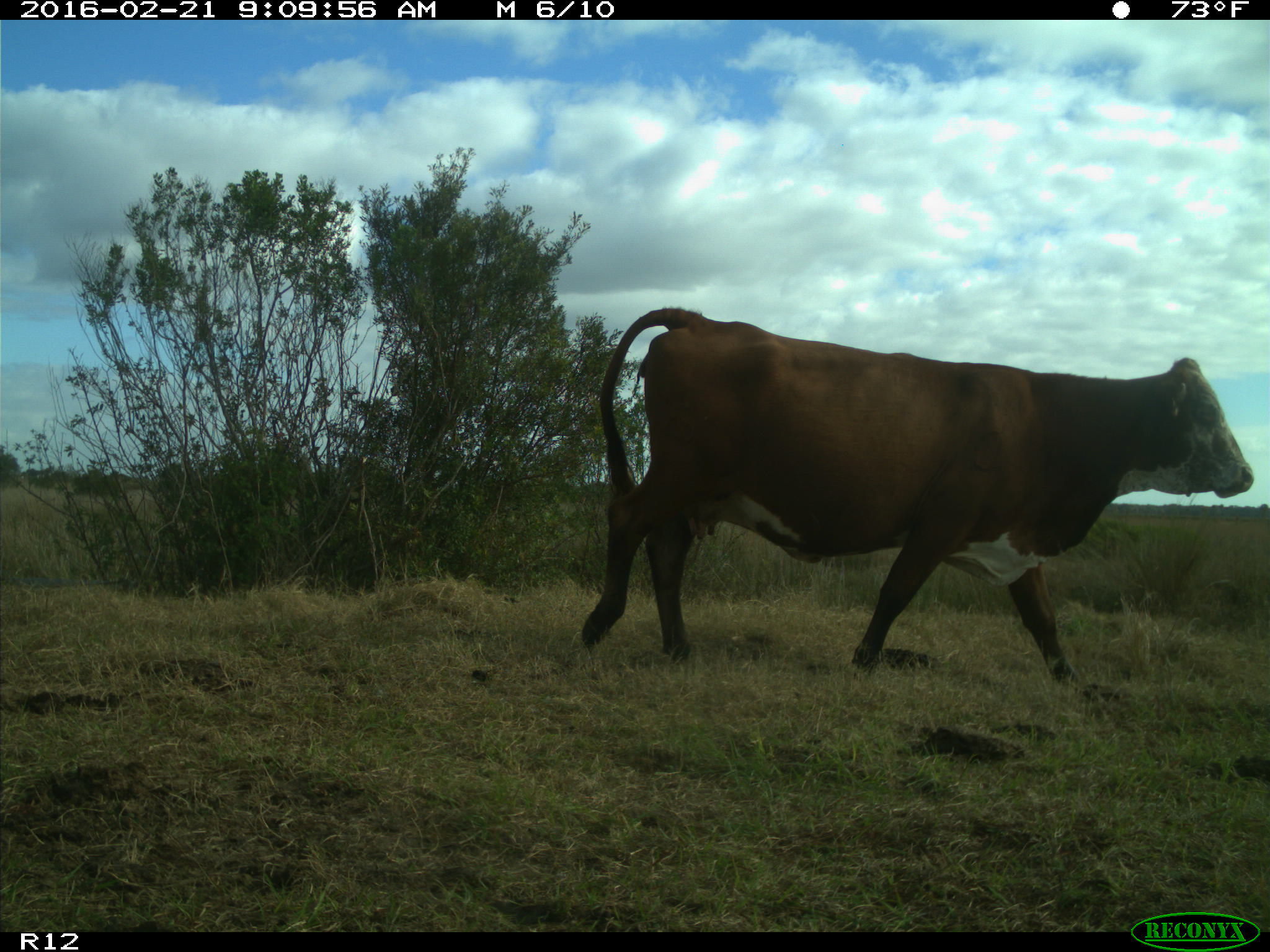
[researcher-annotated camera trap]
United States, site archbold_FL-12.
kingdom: Animalia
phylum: Chordata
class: Mammalia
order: Artiodactyla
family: Bovidae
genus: Bos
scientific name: Bos taurus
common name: domestic cow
Bos taurus (domestic cow).